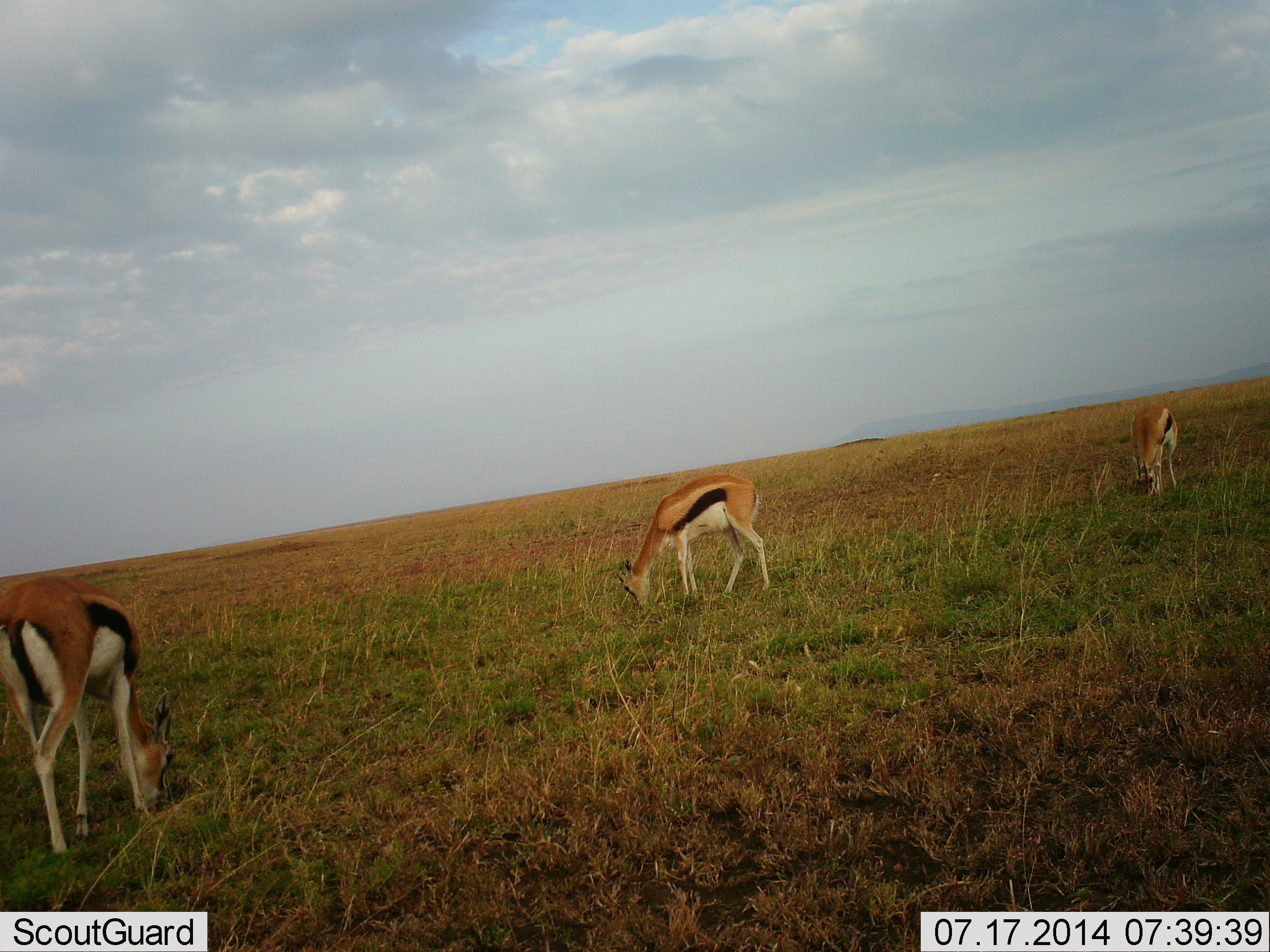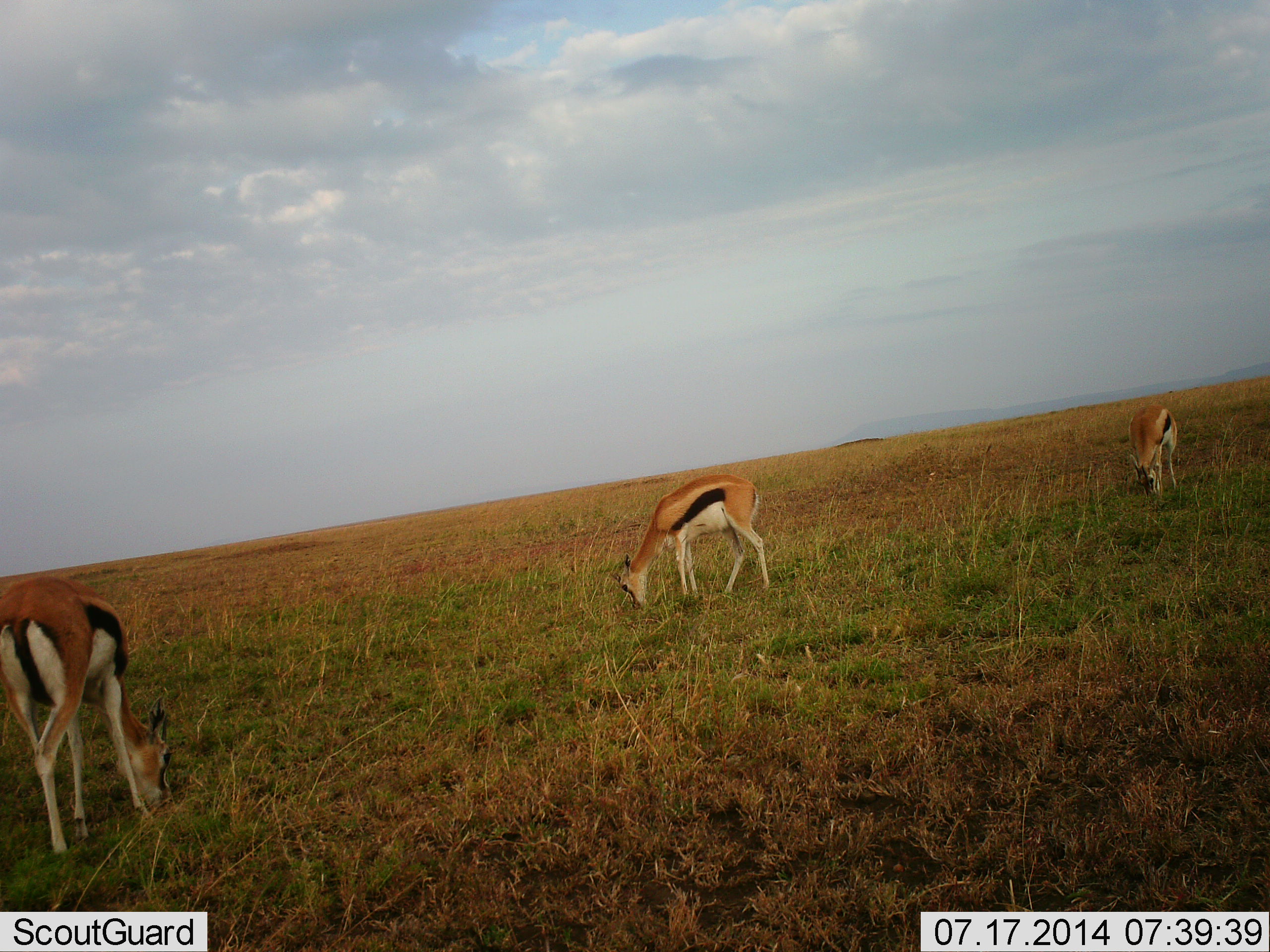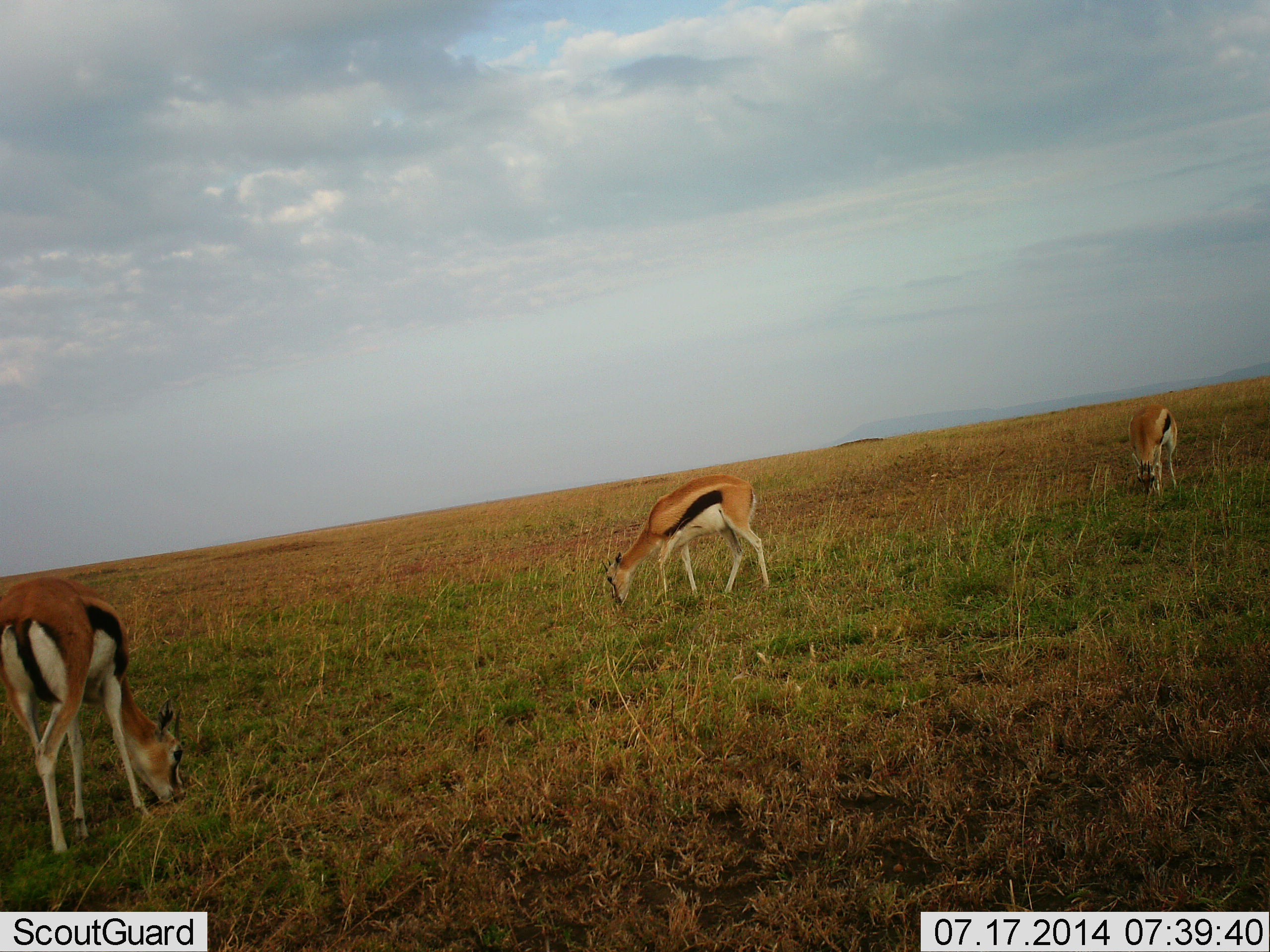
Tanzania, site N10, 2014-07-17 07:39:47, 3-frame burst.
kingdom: Animalia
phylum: Chordata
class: Mammalia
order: Artiodactyla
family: Bovidae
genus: Eudorcas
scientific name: Eudorcas thomsonii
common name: thomson's gazelle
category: gazellethomsons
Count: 3.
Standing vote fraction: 10%.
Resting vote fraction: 0%.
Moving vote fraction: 0%.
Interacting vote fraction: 0%.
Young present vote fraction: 0%.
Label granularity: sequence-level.